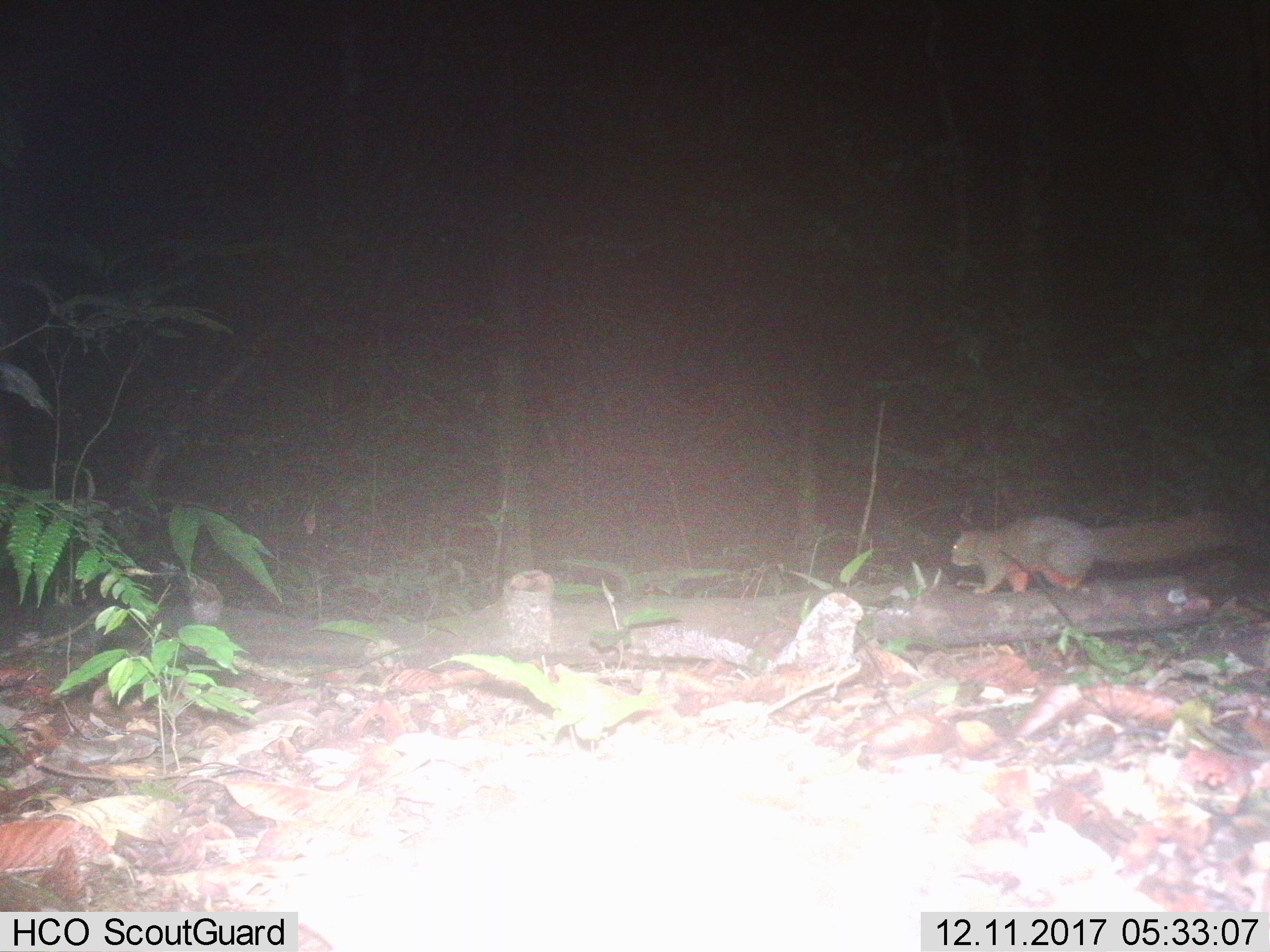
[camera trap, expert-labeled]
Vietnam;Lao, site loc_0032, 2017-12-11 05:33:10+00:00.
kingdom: Animalia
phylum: Chordata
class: Mammalia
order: Rodentia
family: Sciuridae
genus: Callosciurus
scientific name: Callosciurus erythraeus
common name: pallas's squirrel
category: pallass squirrel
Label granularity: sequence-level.